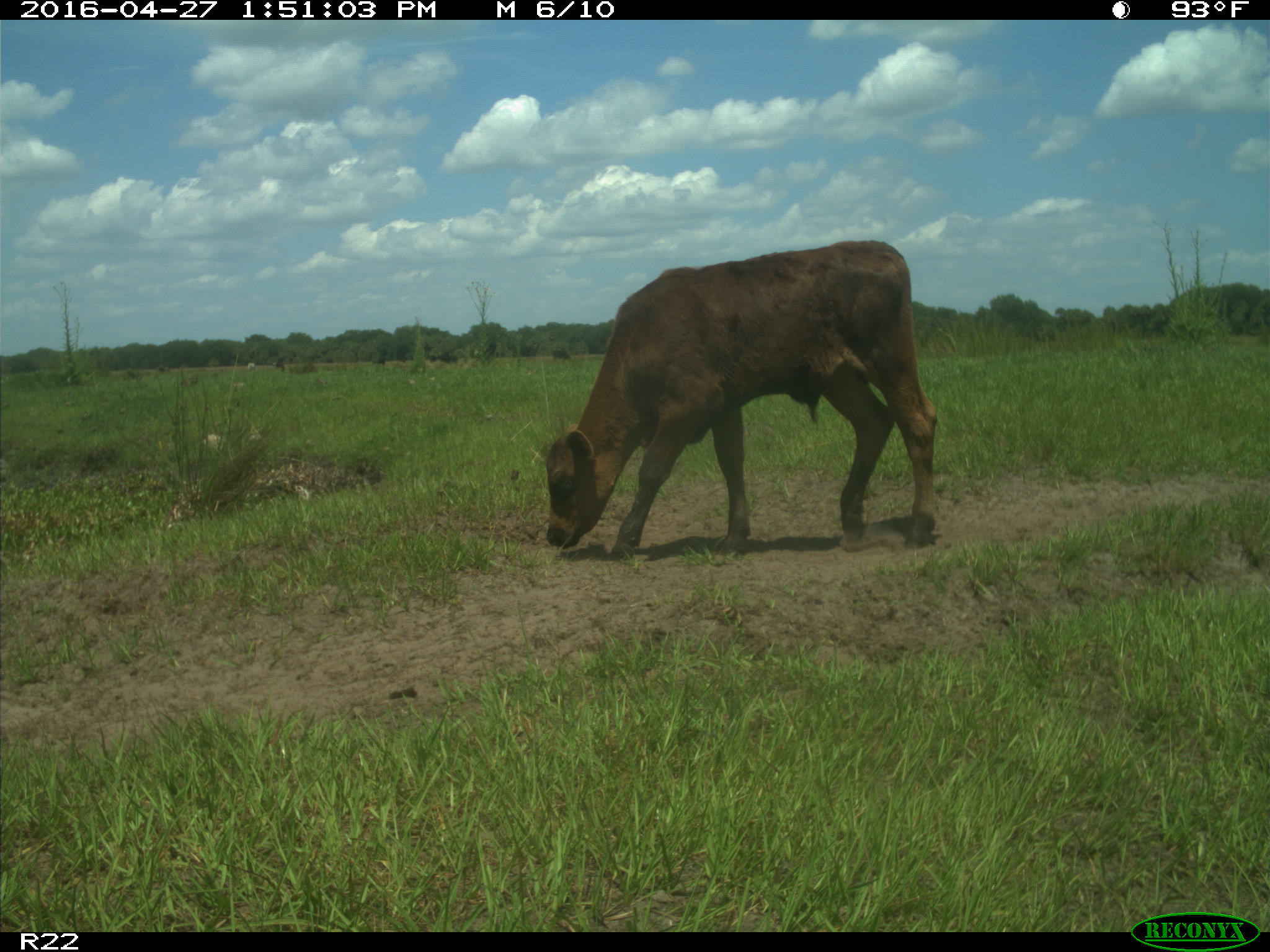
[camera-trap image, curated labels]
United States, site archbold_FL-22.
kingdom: Animalia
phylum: Chordata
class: Mammalia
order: Artiodactyla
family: Bovidae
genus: Bos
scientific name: Bos taurus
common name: domestic cow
Bos taurus (domestic cow).